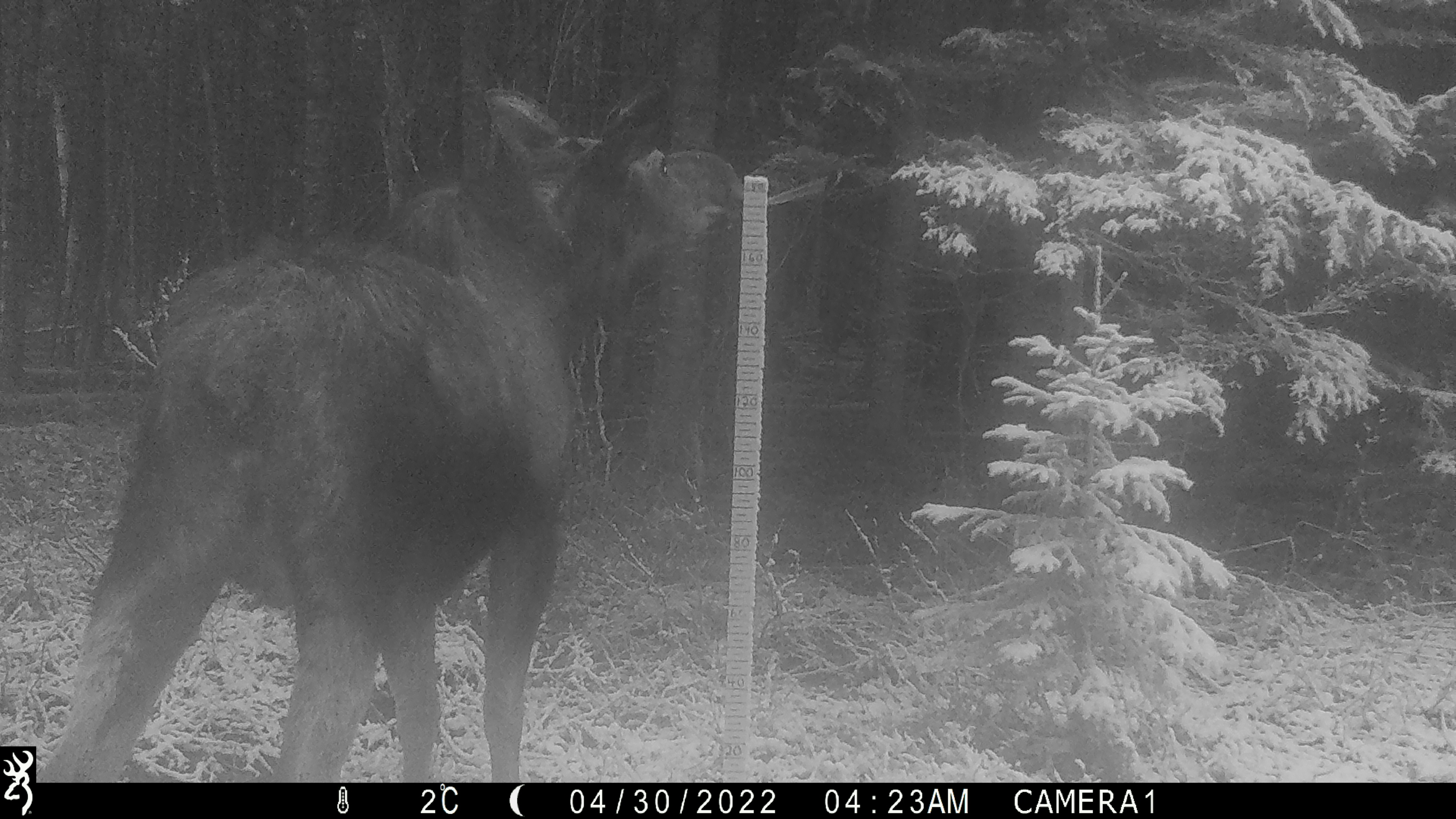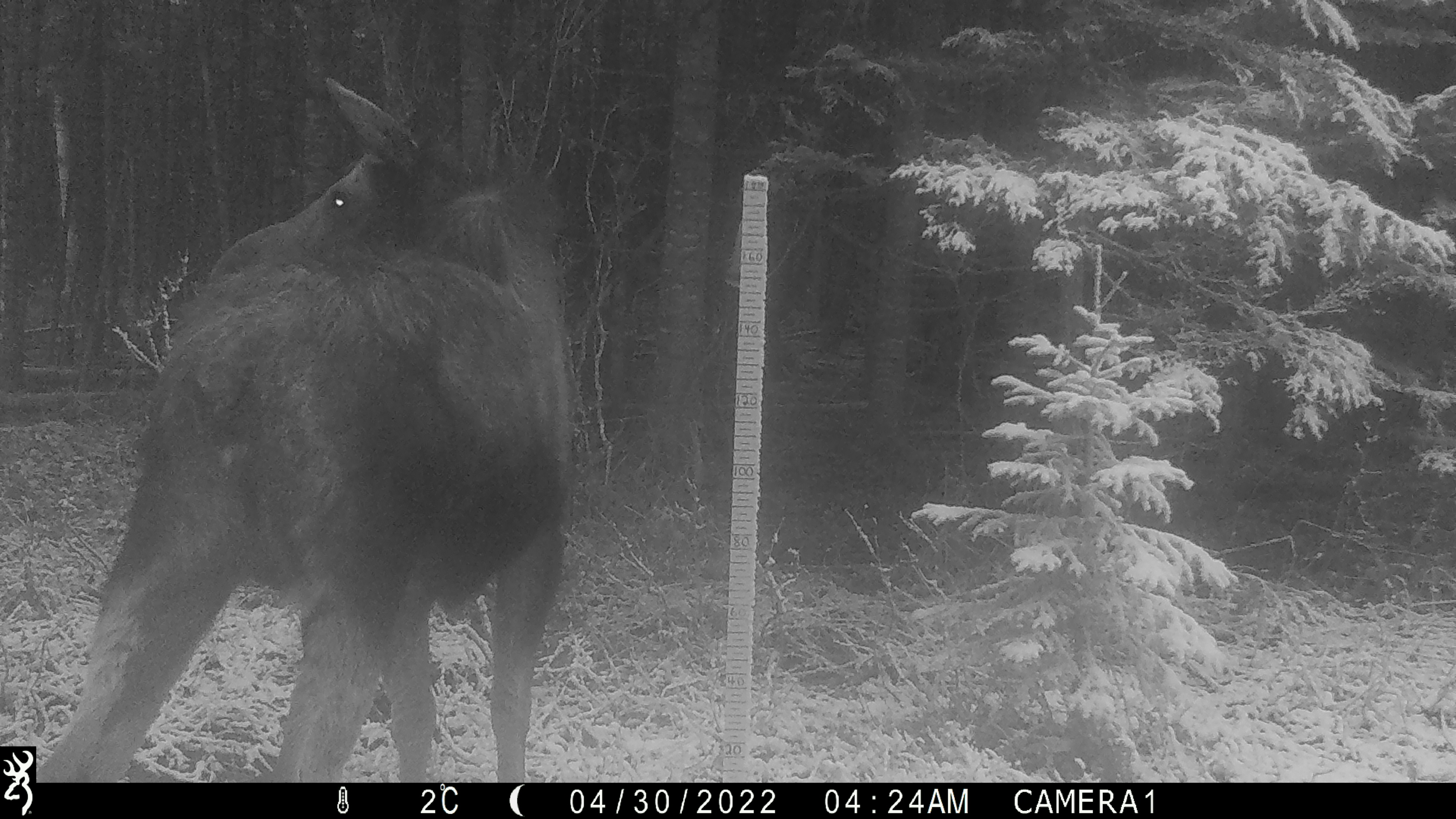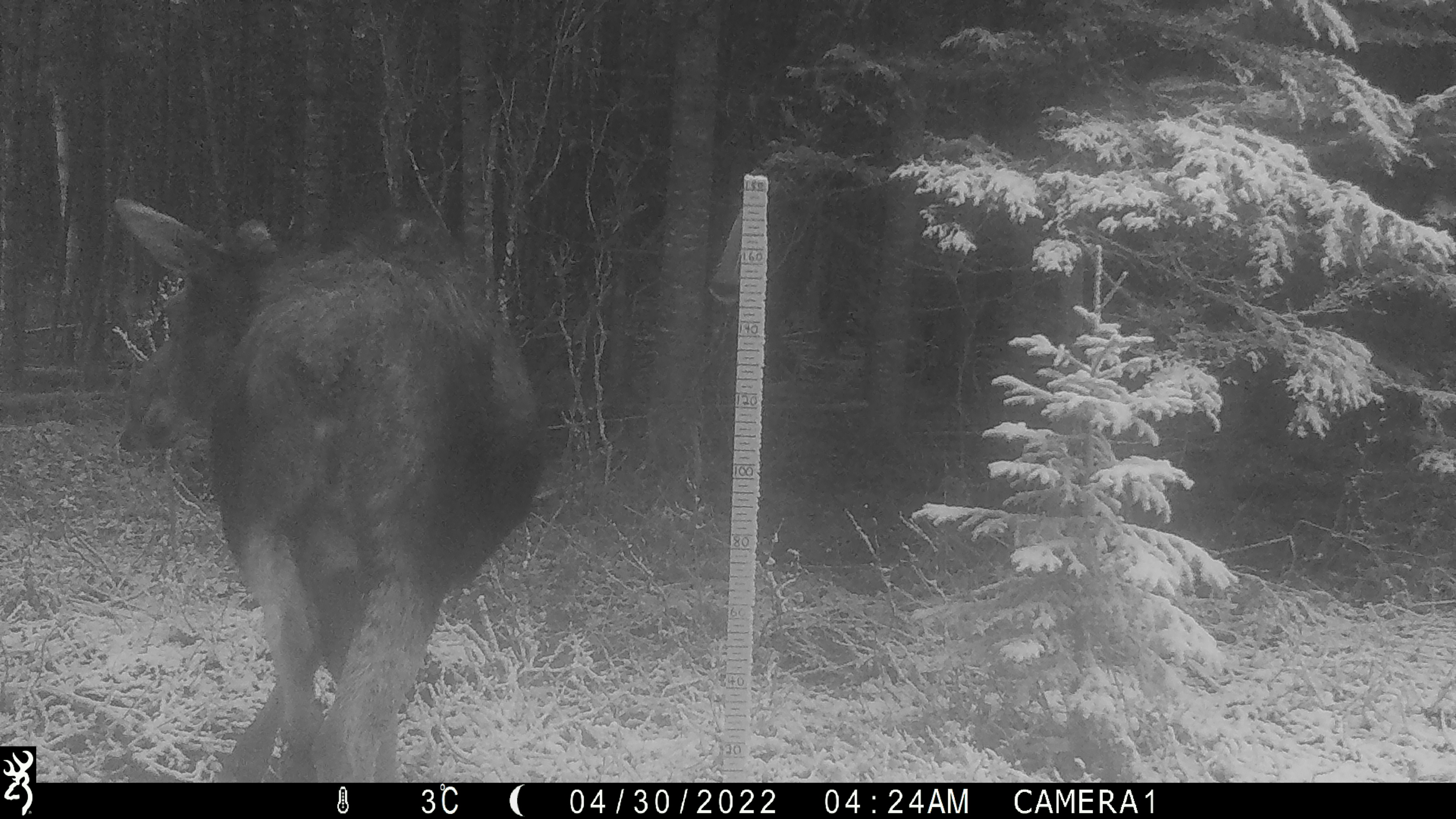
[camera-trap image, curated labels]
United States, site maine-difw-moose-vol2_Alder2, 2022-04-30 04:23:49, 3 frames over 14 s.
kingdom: Animalia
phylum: Chordata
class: Mammalia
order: Artiodactyla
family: Cervidae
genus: Alces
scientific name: Alces alces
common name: moose